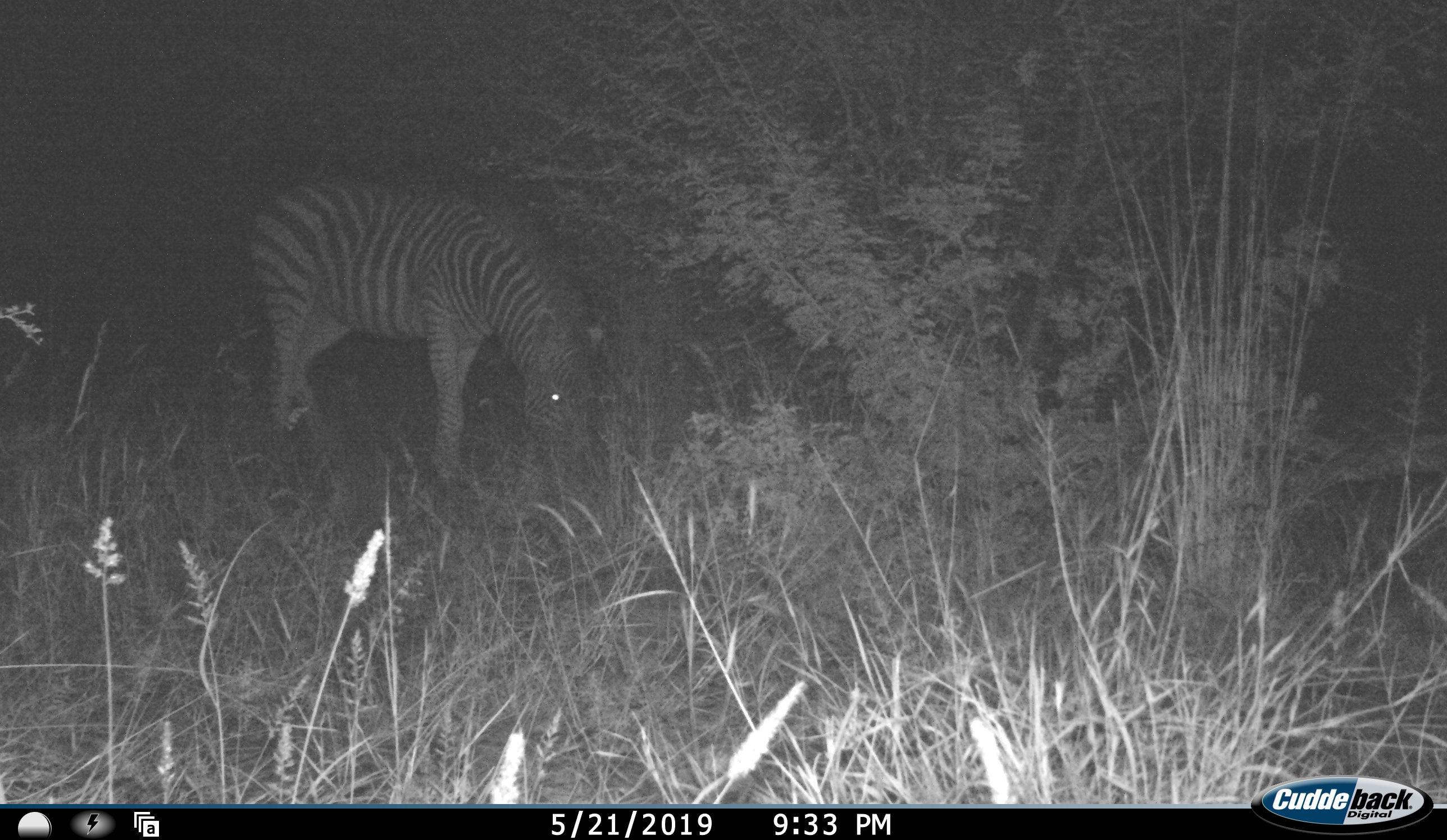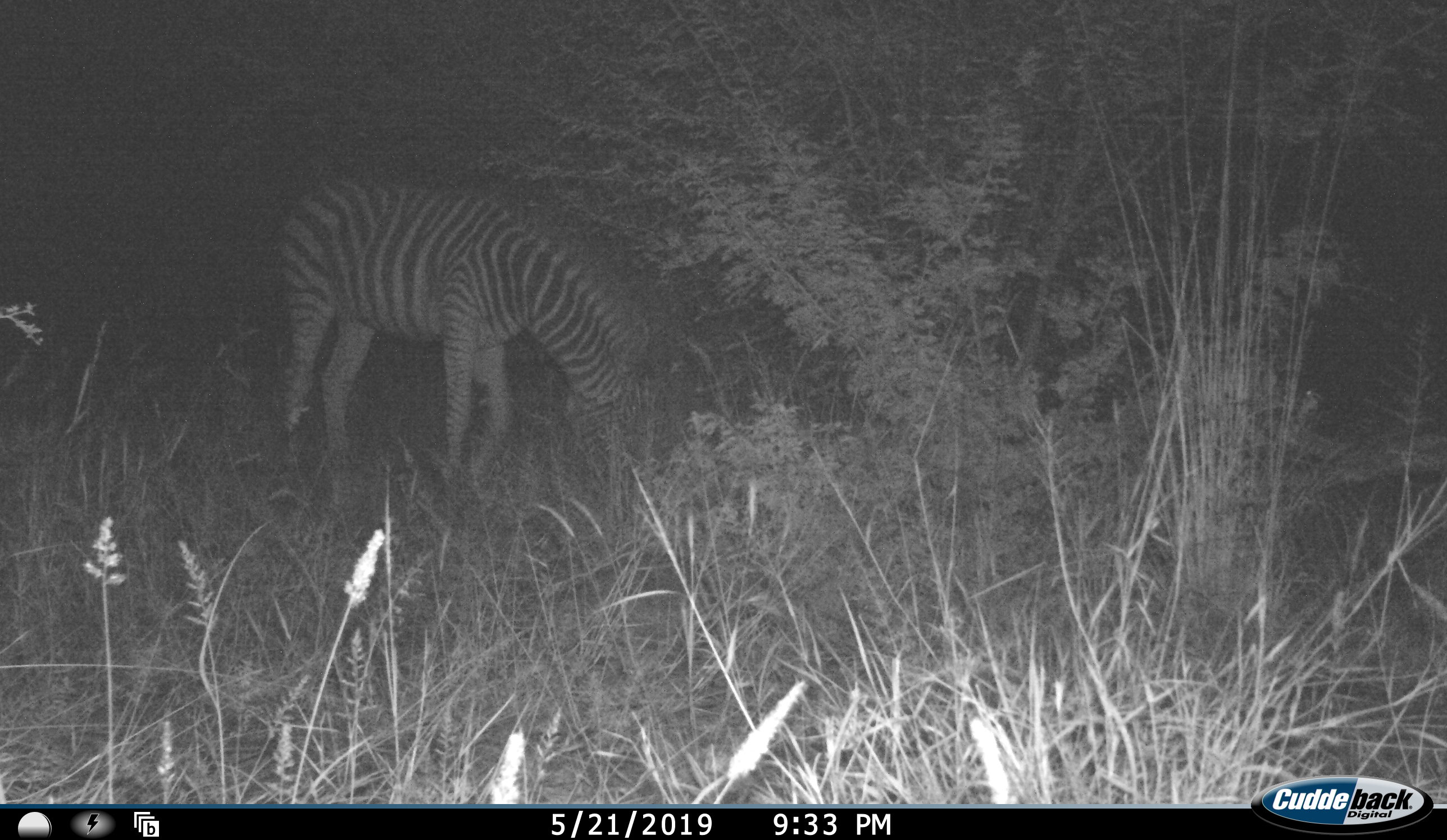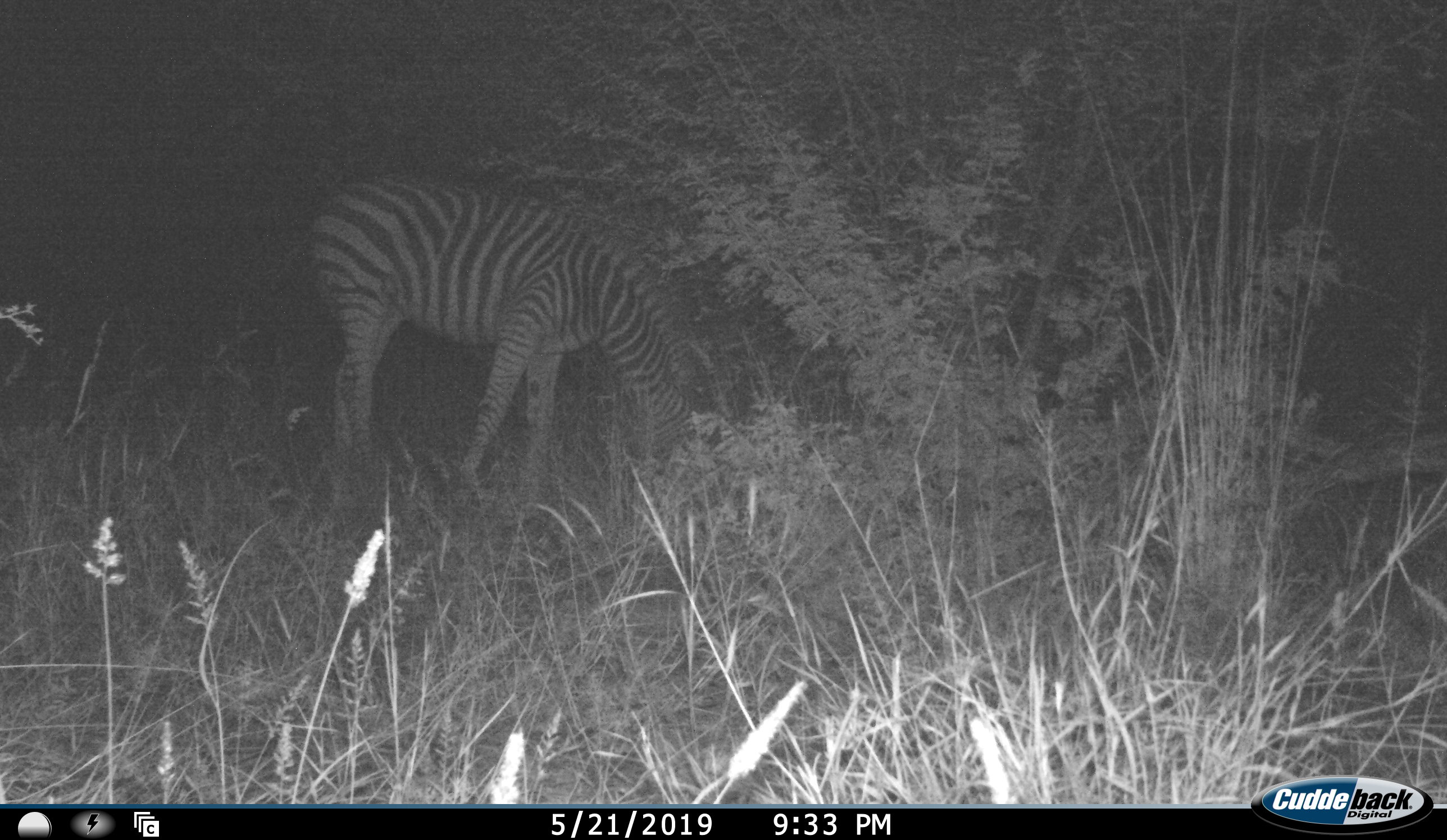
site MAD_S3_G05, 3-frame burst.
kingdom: Animalia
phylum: Chordata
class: Mammalia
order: Perissodactyla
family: Equidae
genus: Equus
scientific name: Equus quagga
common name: plains zebra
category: zebraplains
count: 1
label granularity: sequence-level